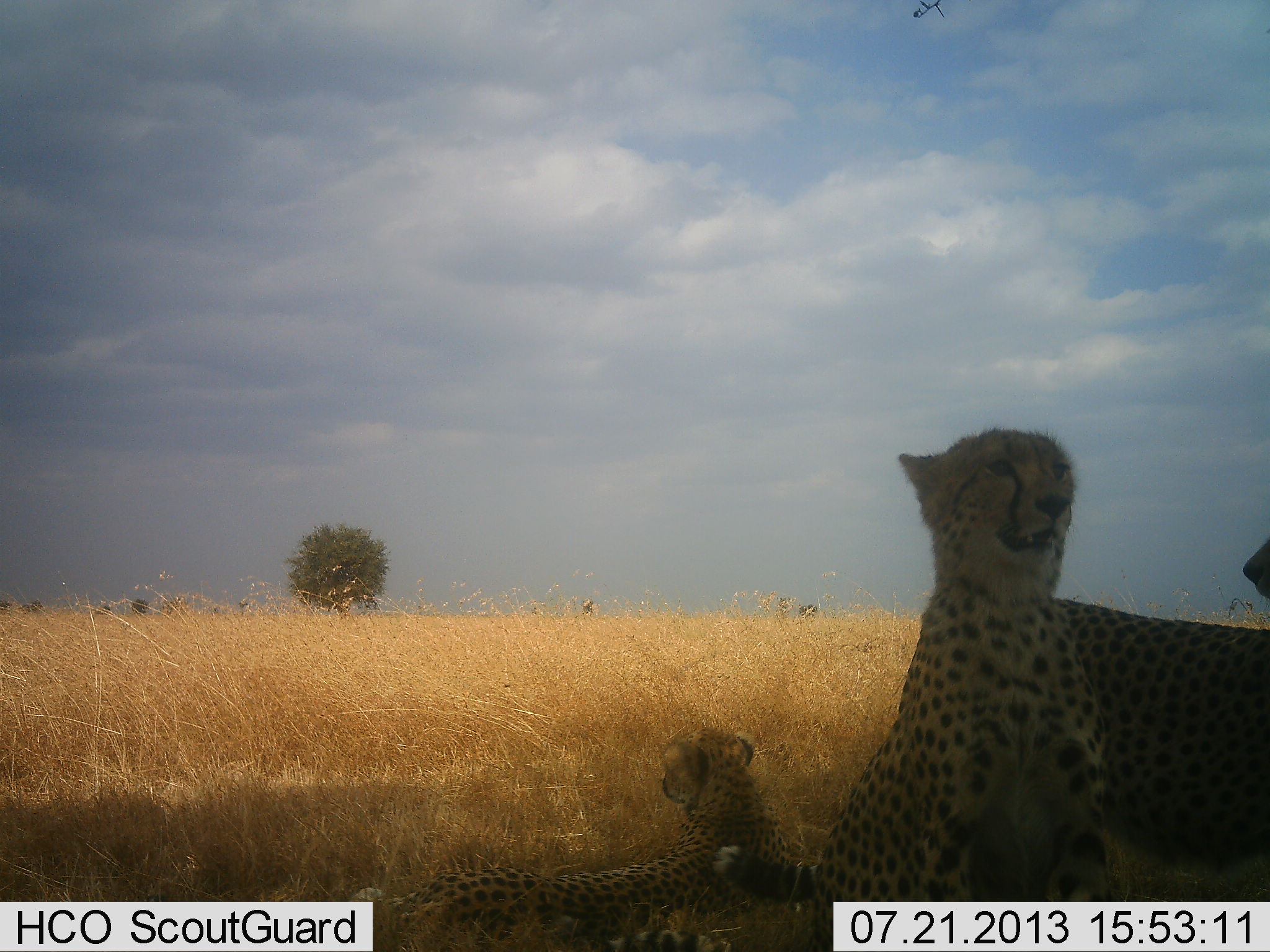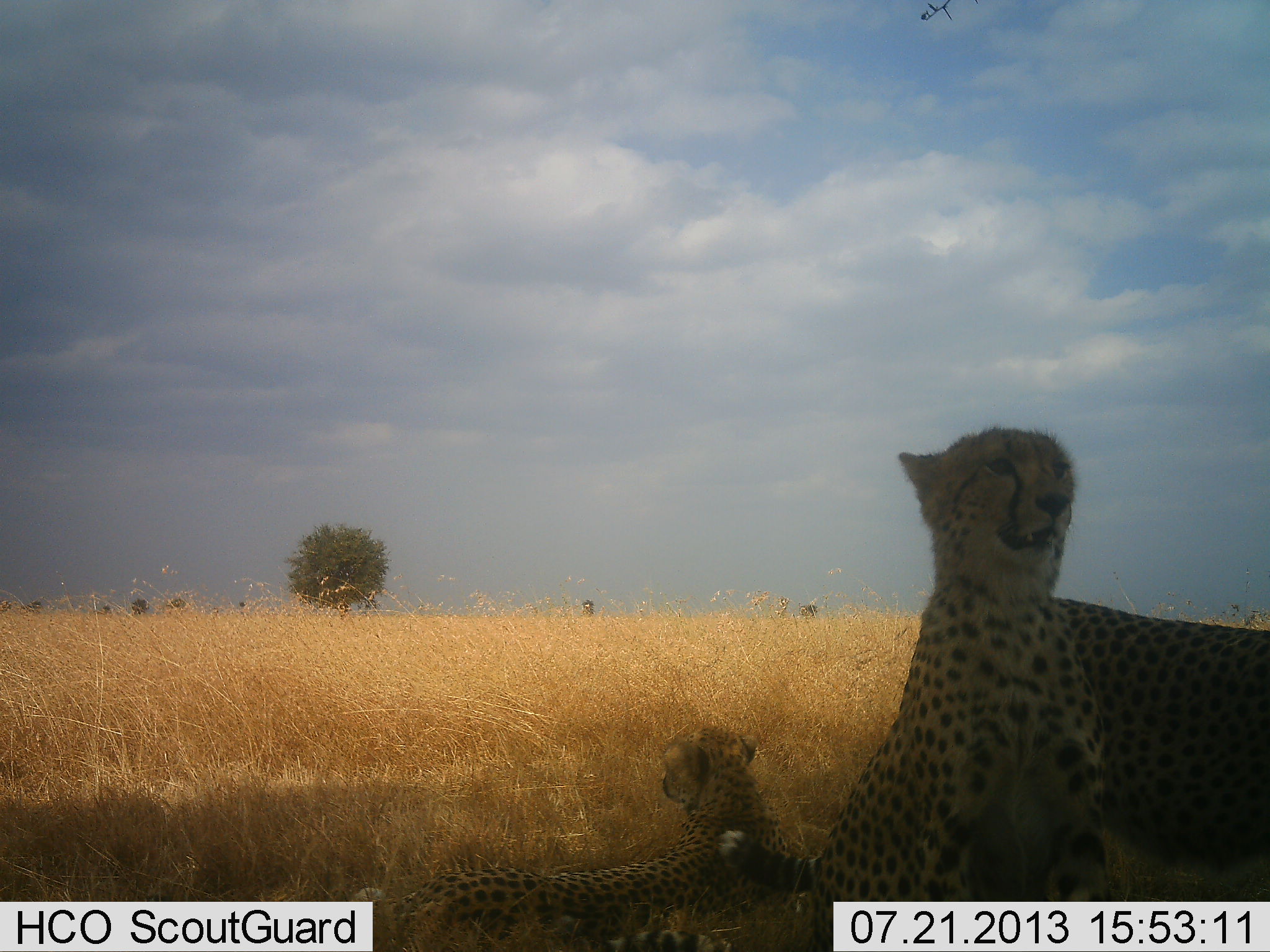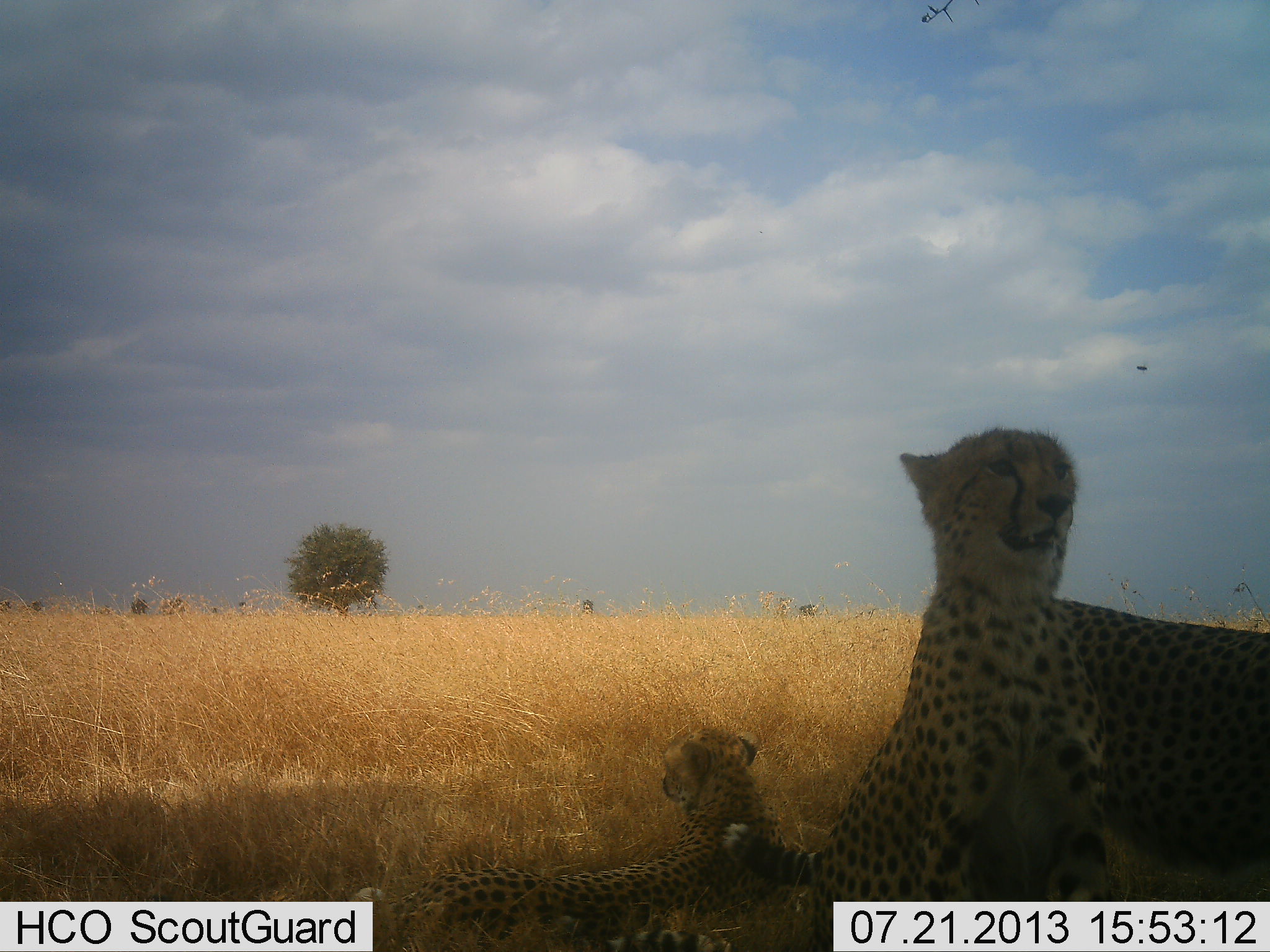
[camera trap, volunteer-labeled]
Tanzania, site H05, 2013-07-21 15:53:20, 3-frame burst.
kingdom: Animalia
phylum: Chordata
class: Mammalia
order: Carnivora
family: Felidae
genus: Acinonyx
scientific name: Acinonyx jubatus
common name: cheetah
Cheetah (Acinonyx jubatus), count 3. Behavior (volunteer vote fractions): standing 56%, resting 100%, moving 0%, interacting 0%. Young present (vote fraction): 56%. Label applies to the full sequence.